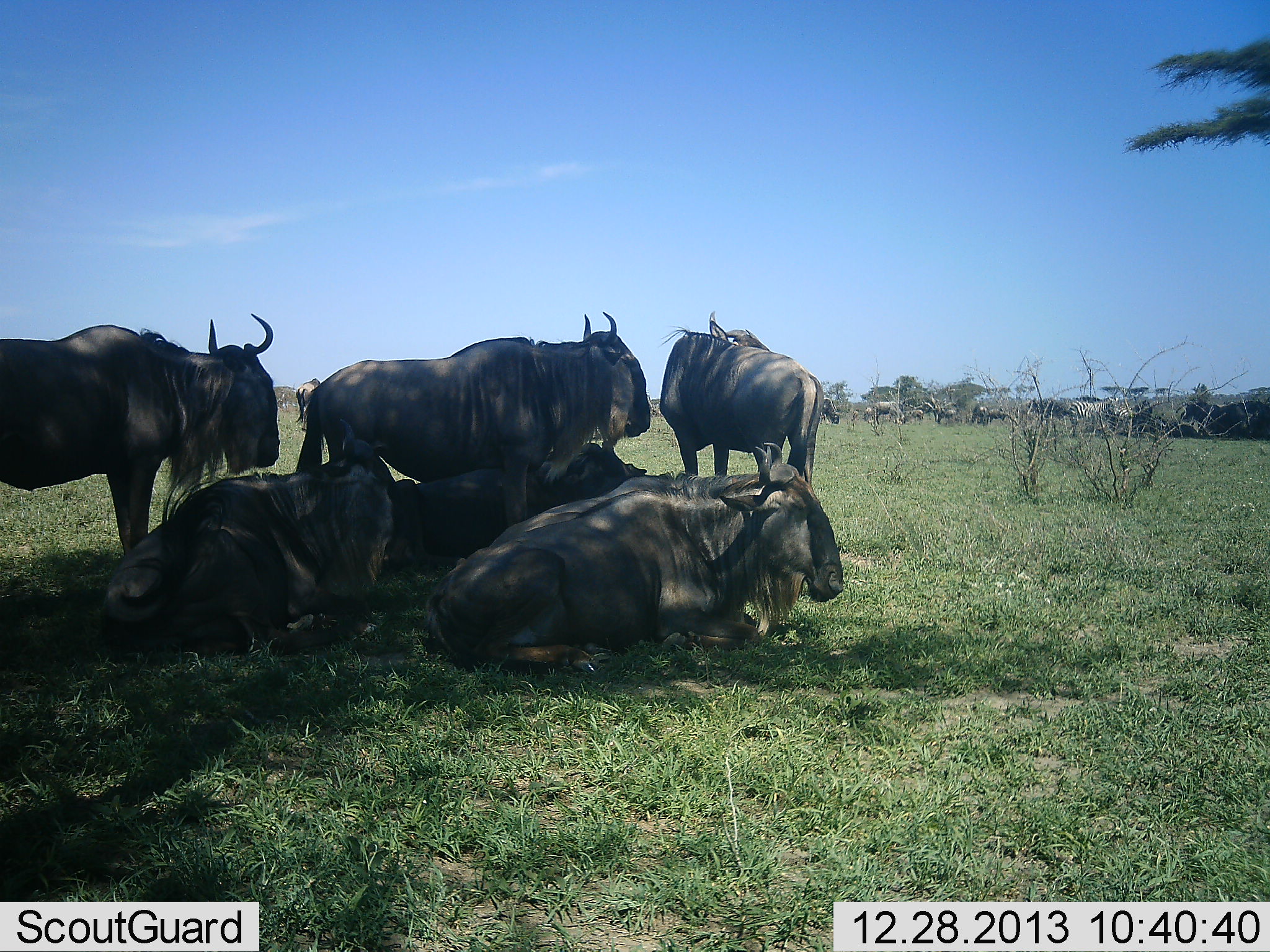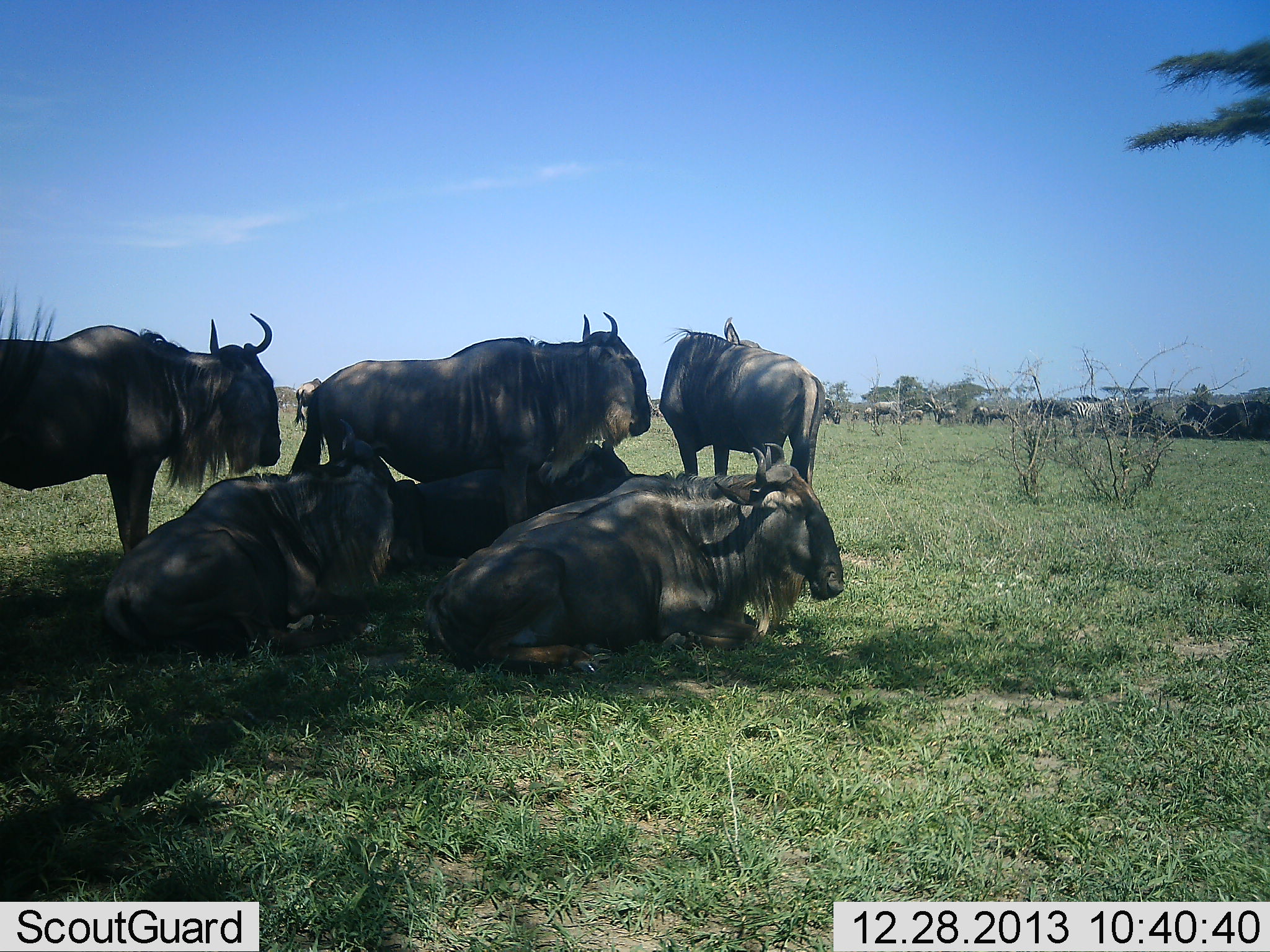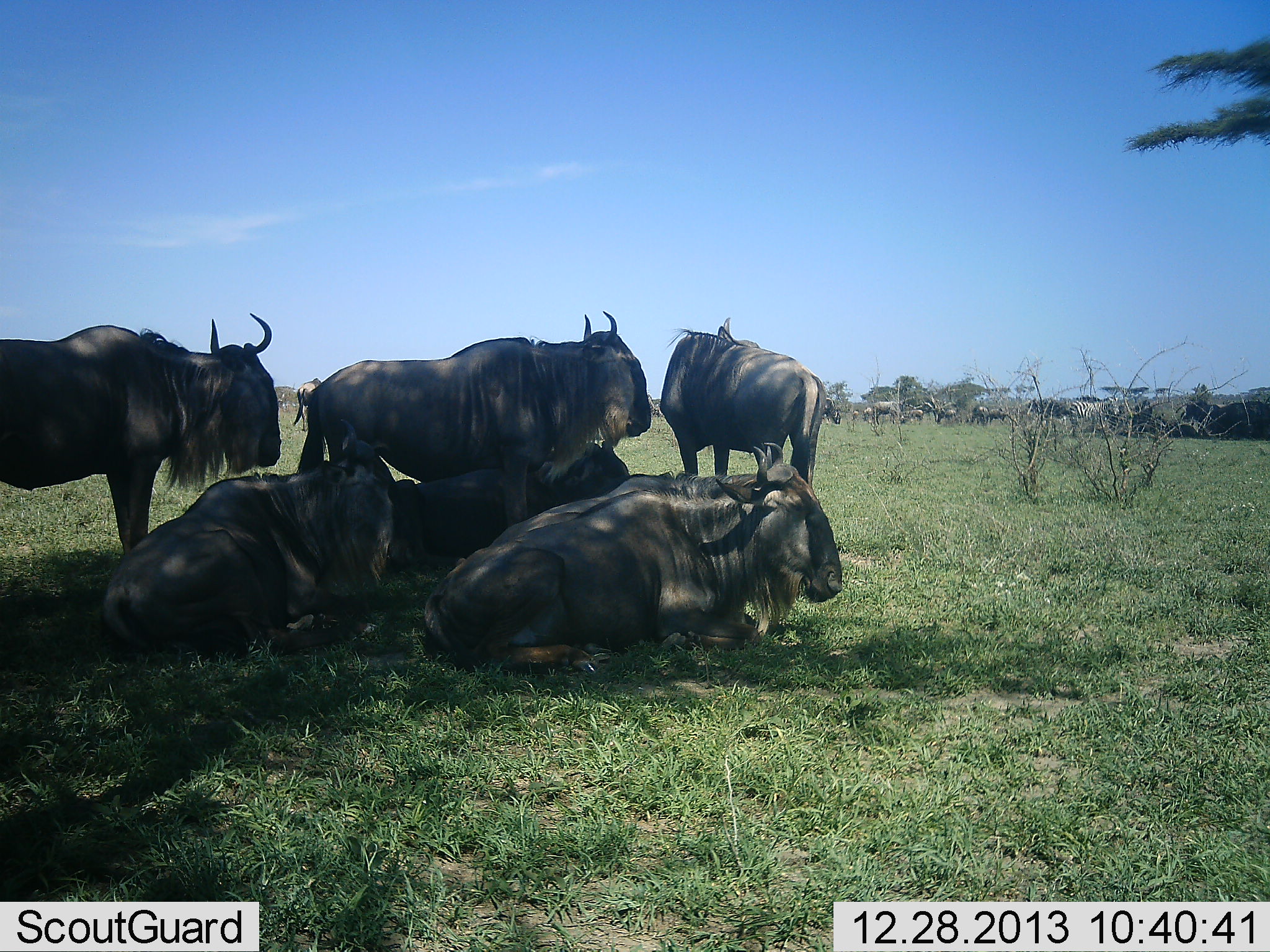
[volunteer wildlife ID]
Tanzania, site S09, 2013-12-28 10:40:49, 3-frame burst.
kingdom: Animalia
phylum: Chordata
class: Mammalia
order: Artiodactyla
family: Bovidae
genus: Connochaetes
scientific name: Connochaetes taurinus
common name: blue wildebeest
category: wildebeest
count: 9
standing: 82%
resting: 100%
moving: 0%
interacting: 0%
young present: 0%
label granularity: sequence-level